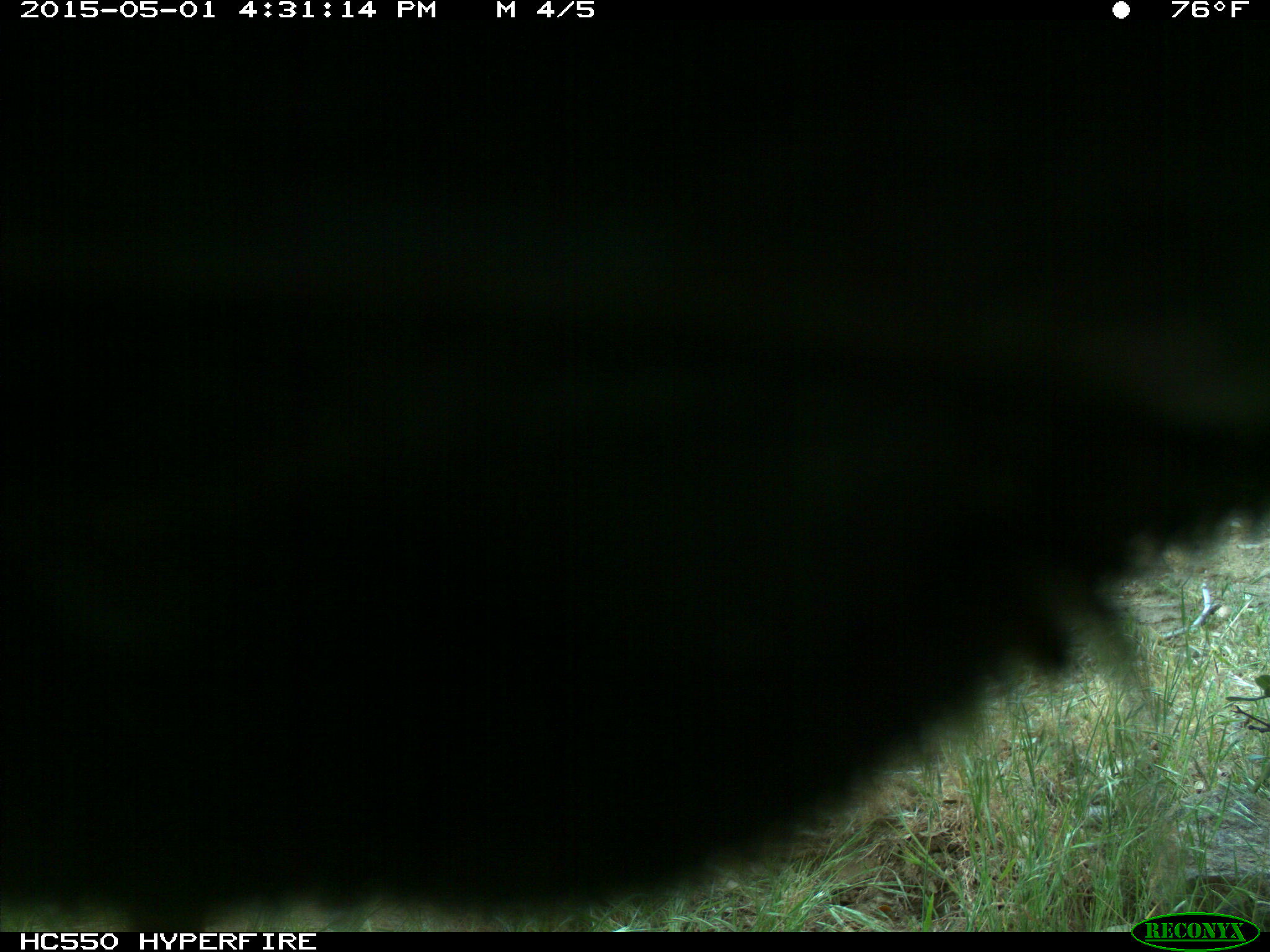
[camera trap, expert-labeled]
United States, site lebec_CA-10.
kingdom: Animalia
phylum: Chordata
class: Mammalia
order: Artiodactyla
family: Bovidae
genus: Bos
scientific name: Bos taurus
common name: domestic cow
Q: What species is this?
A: Bos taurus (domestic cow).